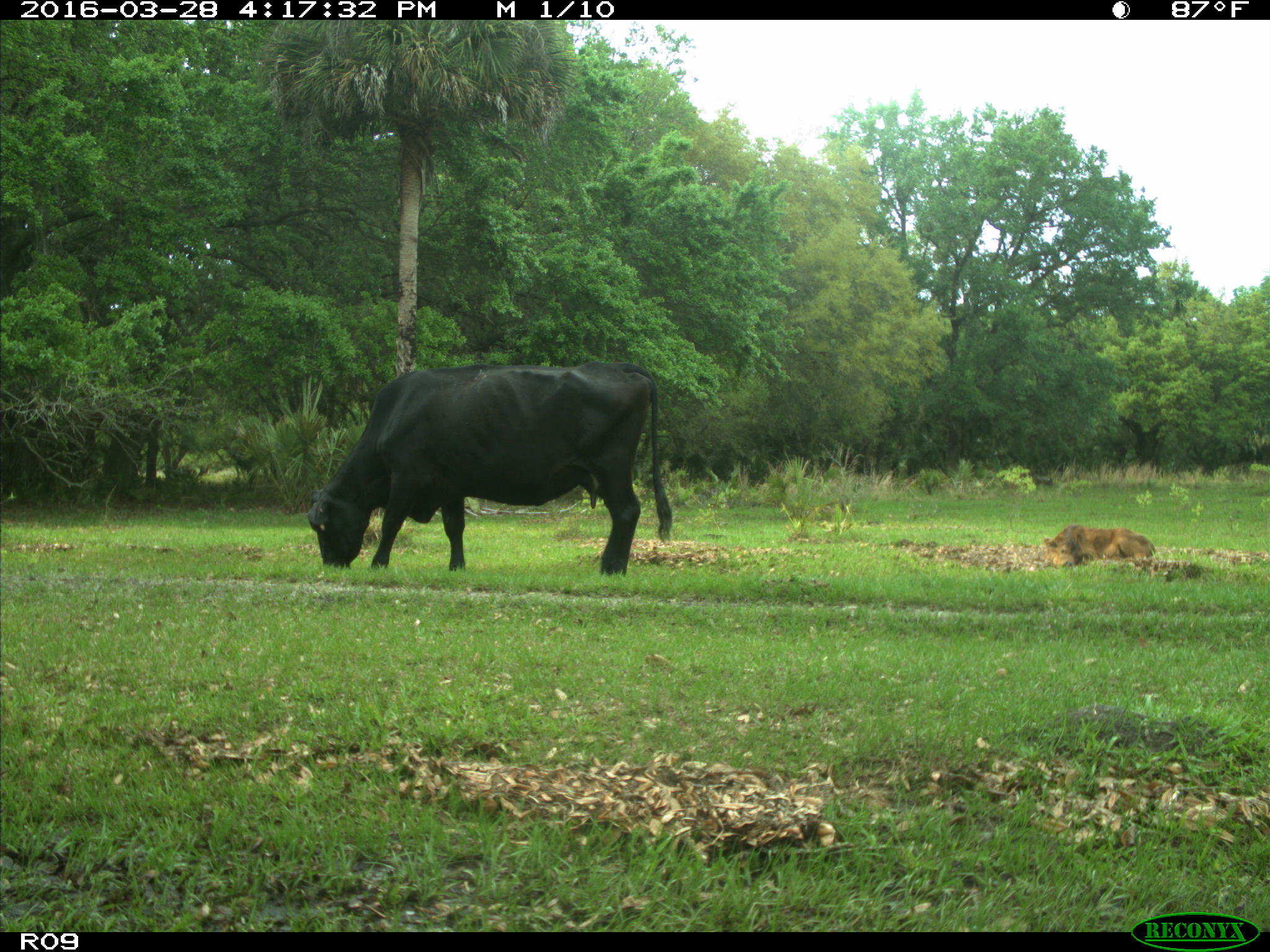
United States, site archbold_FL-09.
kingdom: Animalia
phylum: Chordata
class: Mammalia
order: Artiodactyla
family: Bovidae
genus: Bos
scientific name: Bos taurus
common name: domestic cow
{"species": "Bos taurus (domestic cow)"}